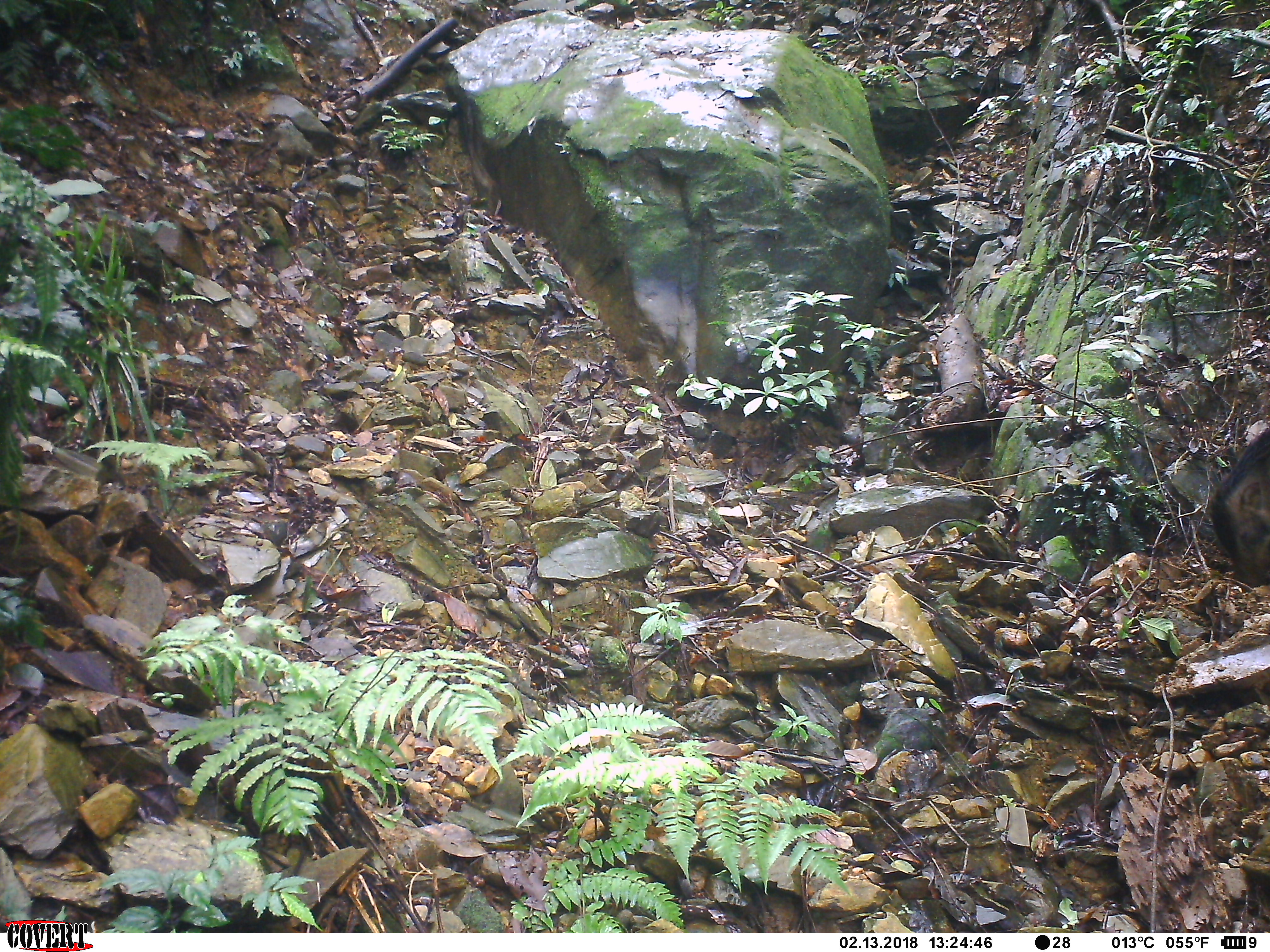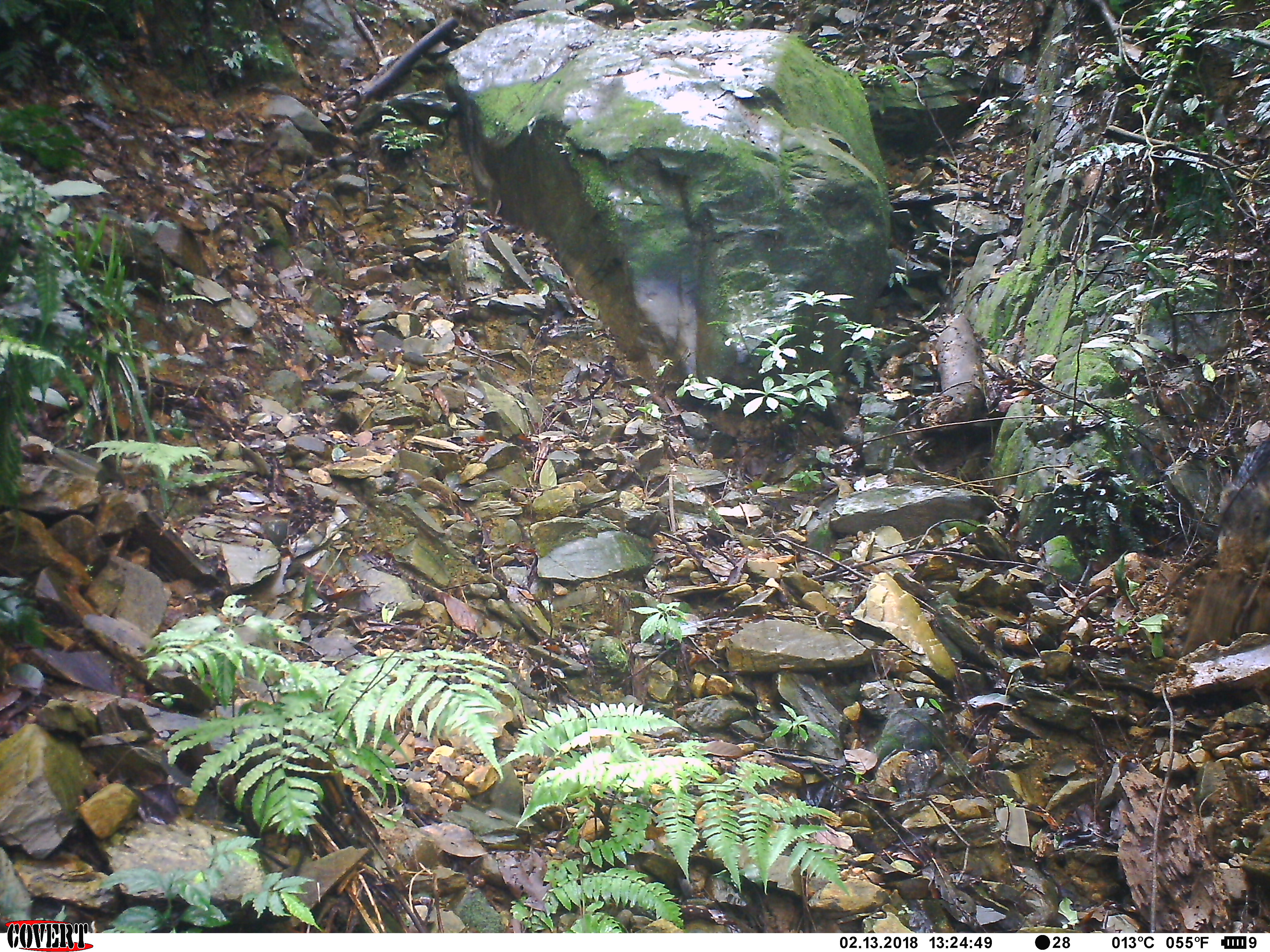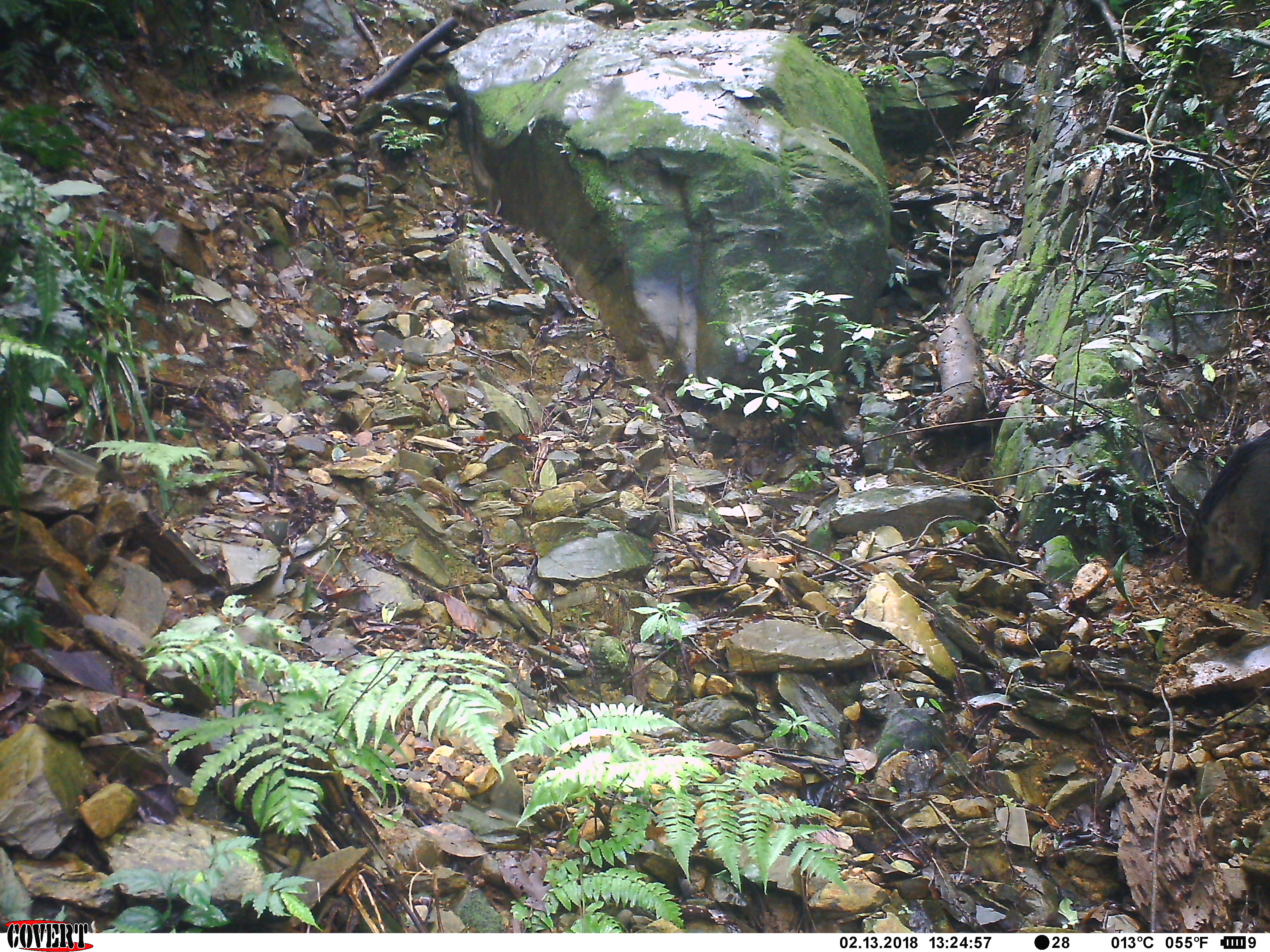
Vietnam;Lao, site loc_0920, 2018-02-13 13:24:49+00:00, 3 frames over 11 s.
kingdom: Animalia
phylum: Chordata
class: Mammalia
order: Artiodactyla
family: Suidae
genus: Sus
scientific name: Sus scrofa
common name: eurasian wild pig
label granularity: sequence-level